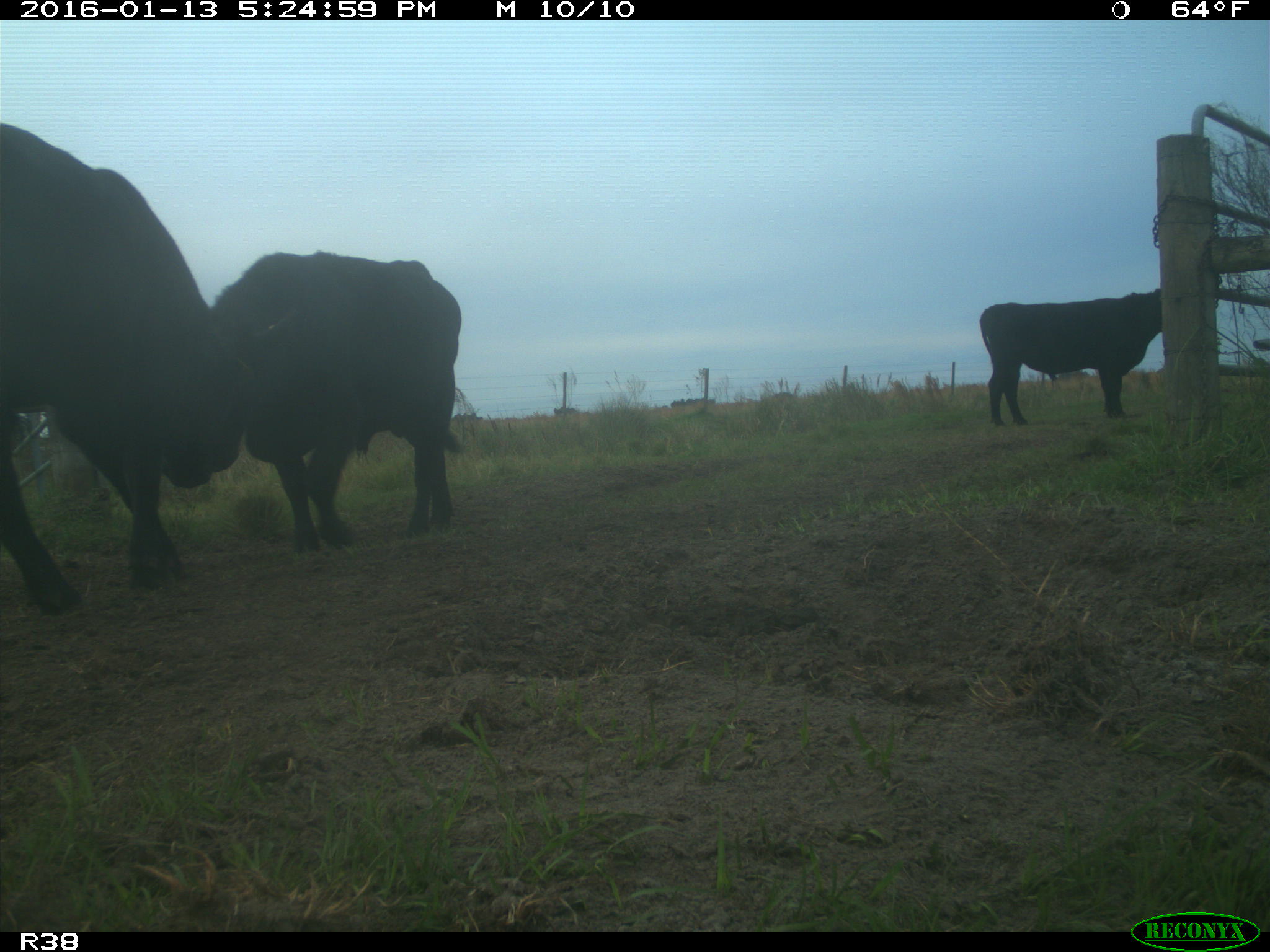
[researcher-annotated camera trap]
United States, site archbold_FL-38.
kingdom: Animalia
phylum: Chordata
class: Mammalia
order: Artiodactyla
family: Bovidae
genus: Bos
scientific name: Bos taurus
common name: domestic cow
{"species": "Bos taurus (domestic cow)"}